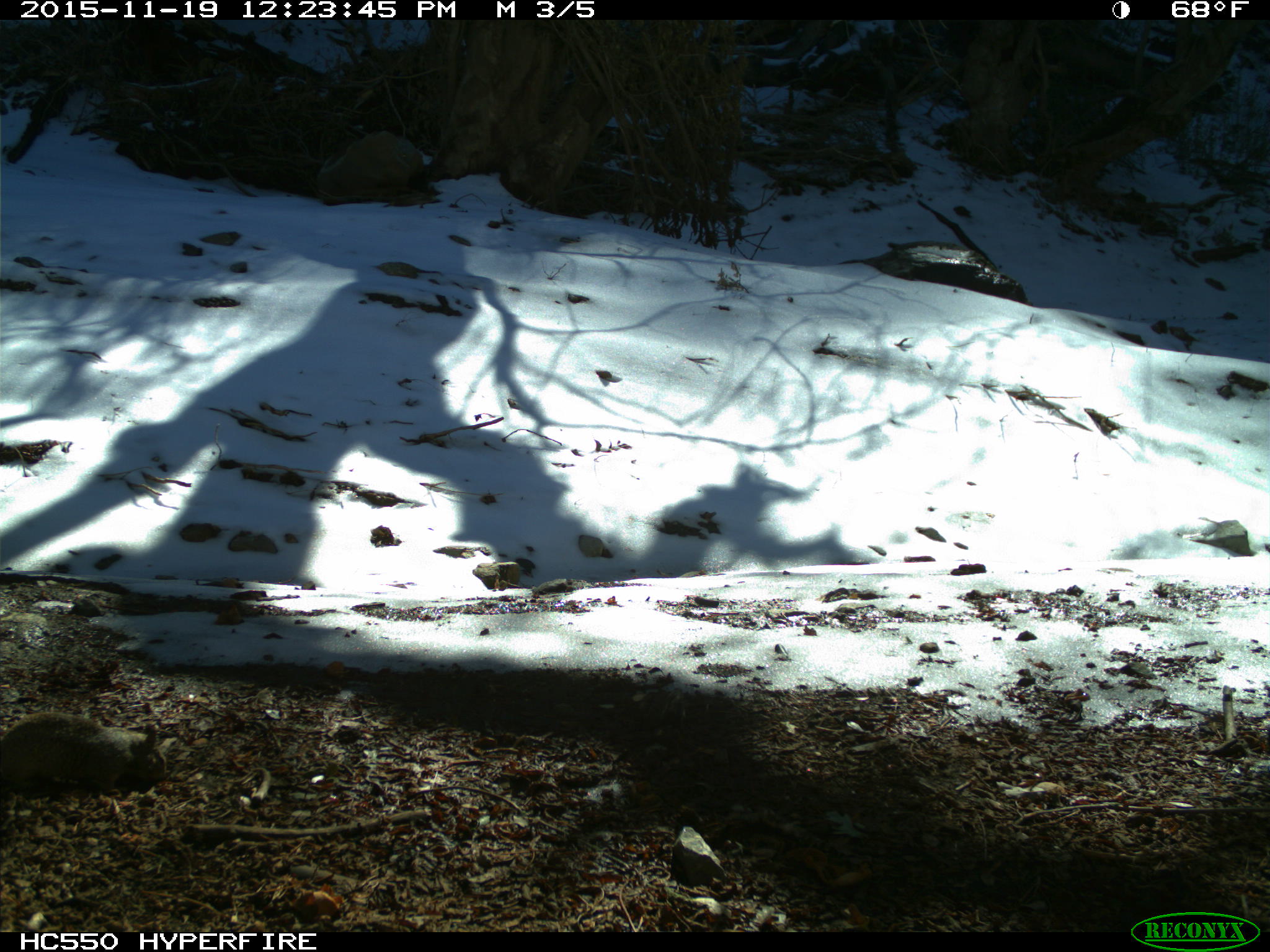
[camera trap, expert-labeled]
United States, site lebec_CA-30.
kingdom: Animalia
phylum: Chordata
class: Mammalia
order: Rodentia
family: Sciuridae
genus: Otospermophilus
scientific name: Otospermophilus beecheyi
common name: california ground squirrel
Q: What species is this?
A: Otospermophilus beecheyi (california ground squirrel).